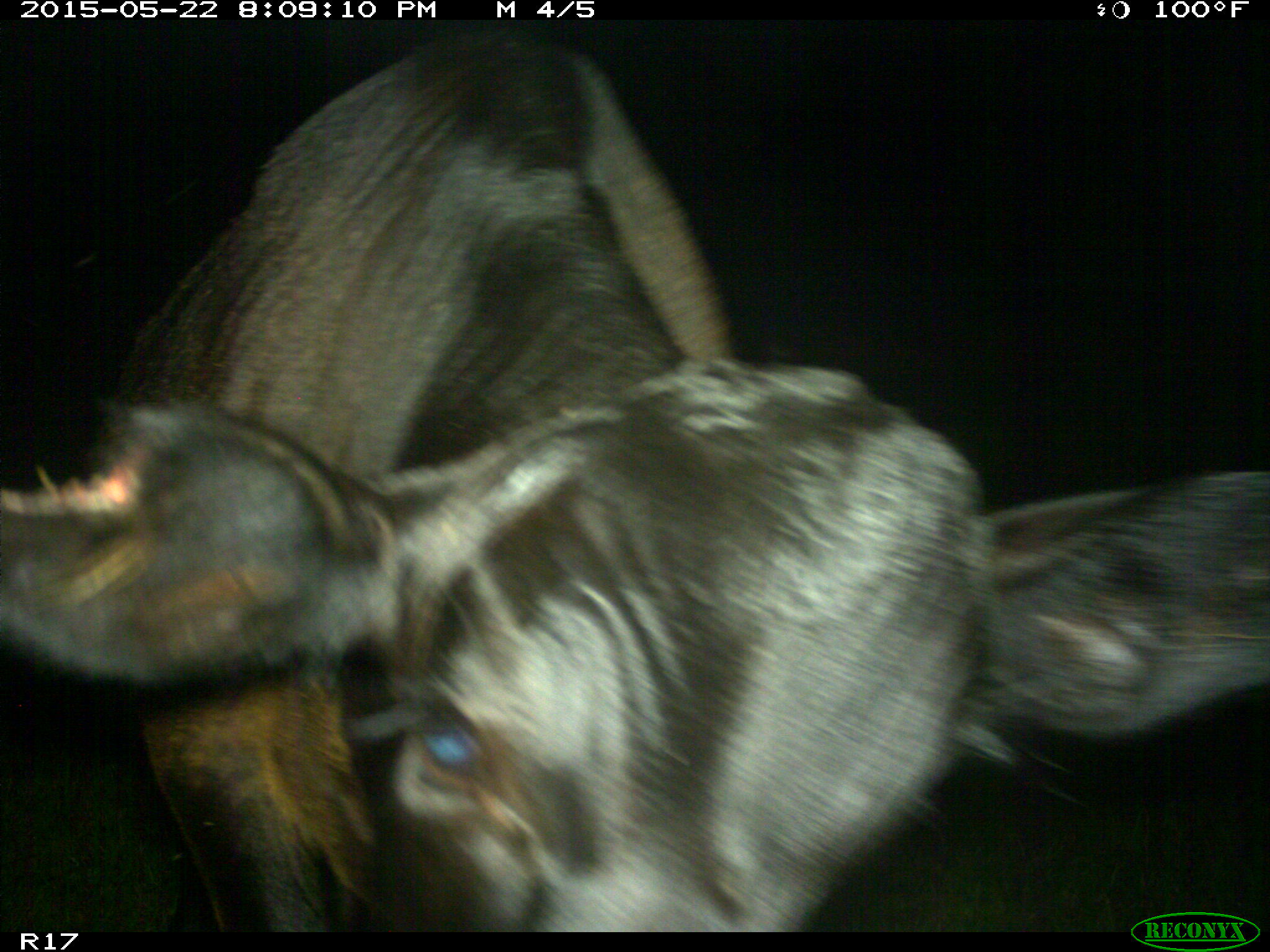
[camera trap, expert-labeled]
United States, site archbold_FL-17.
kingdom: Animalia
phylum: Chordata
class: Mammalia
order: Artiodactyla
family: Bovidae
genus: Bos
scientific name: Bos taurus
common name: domestic cow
Bos taurus (domestic cow).